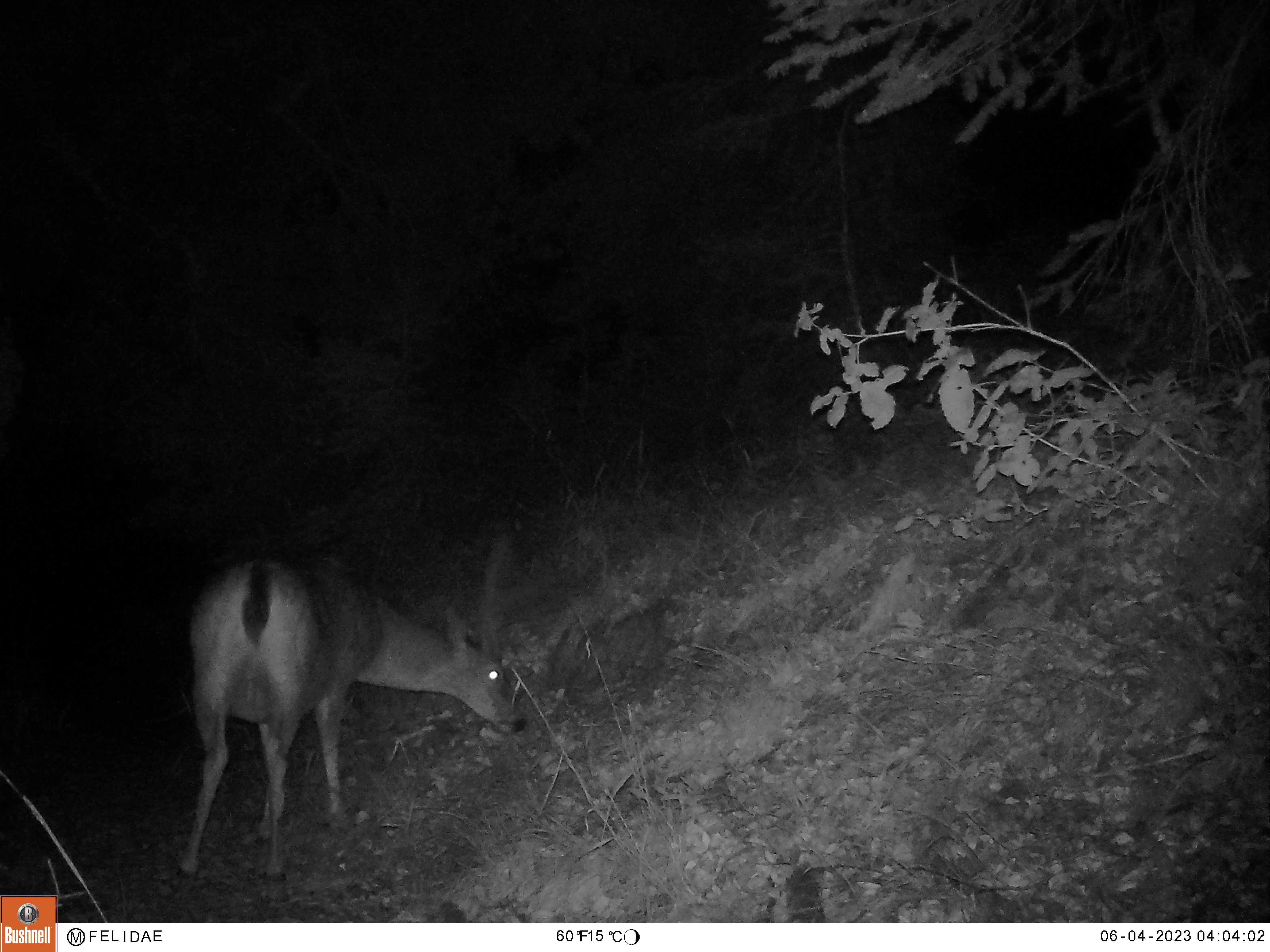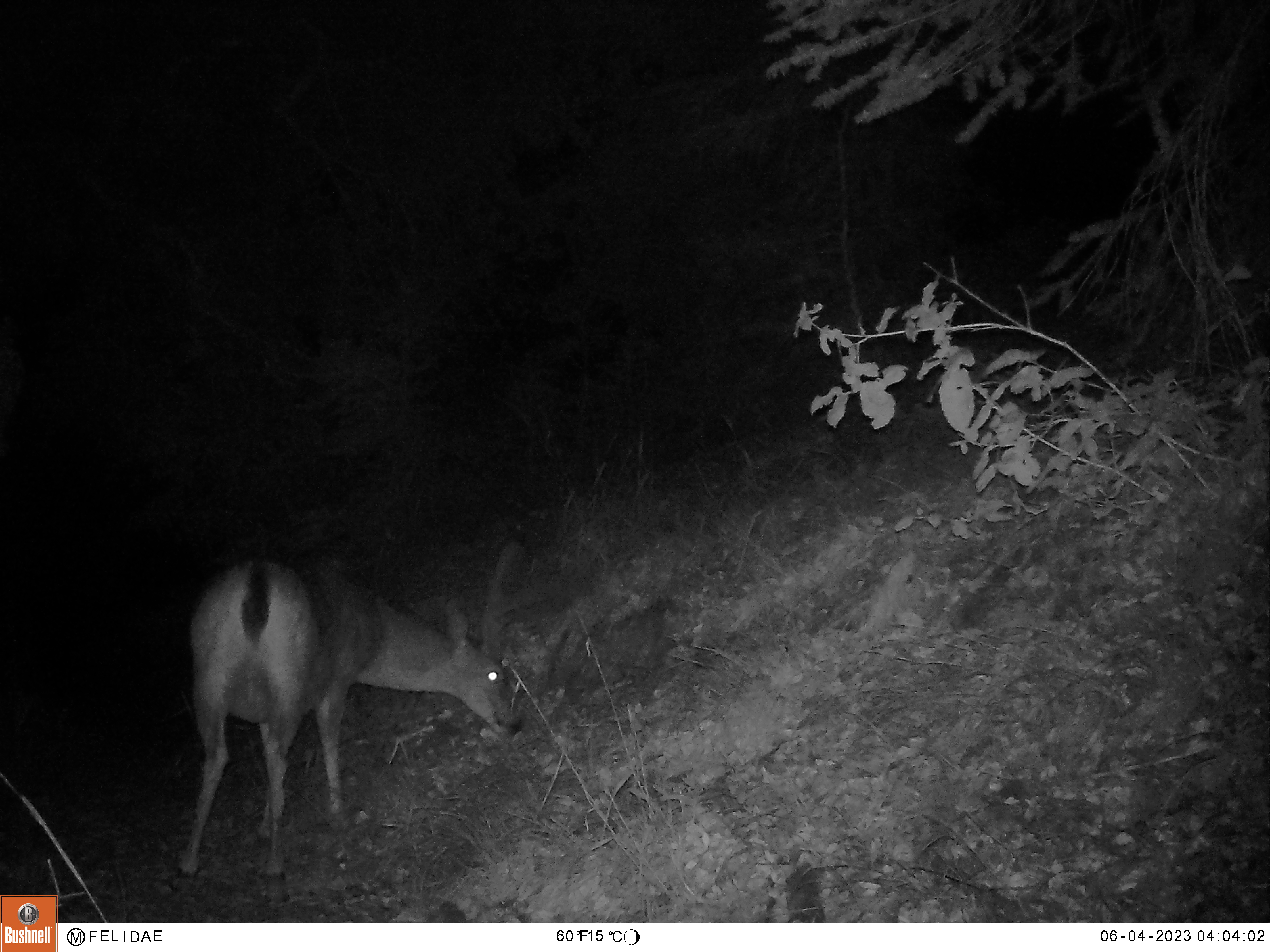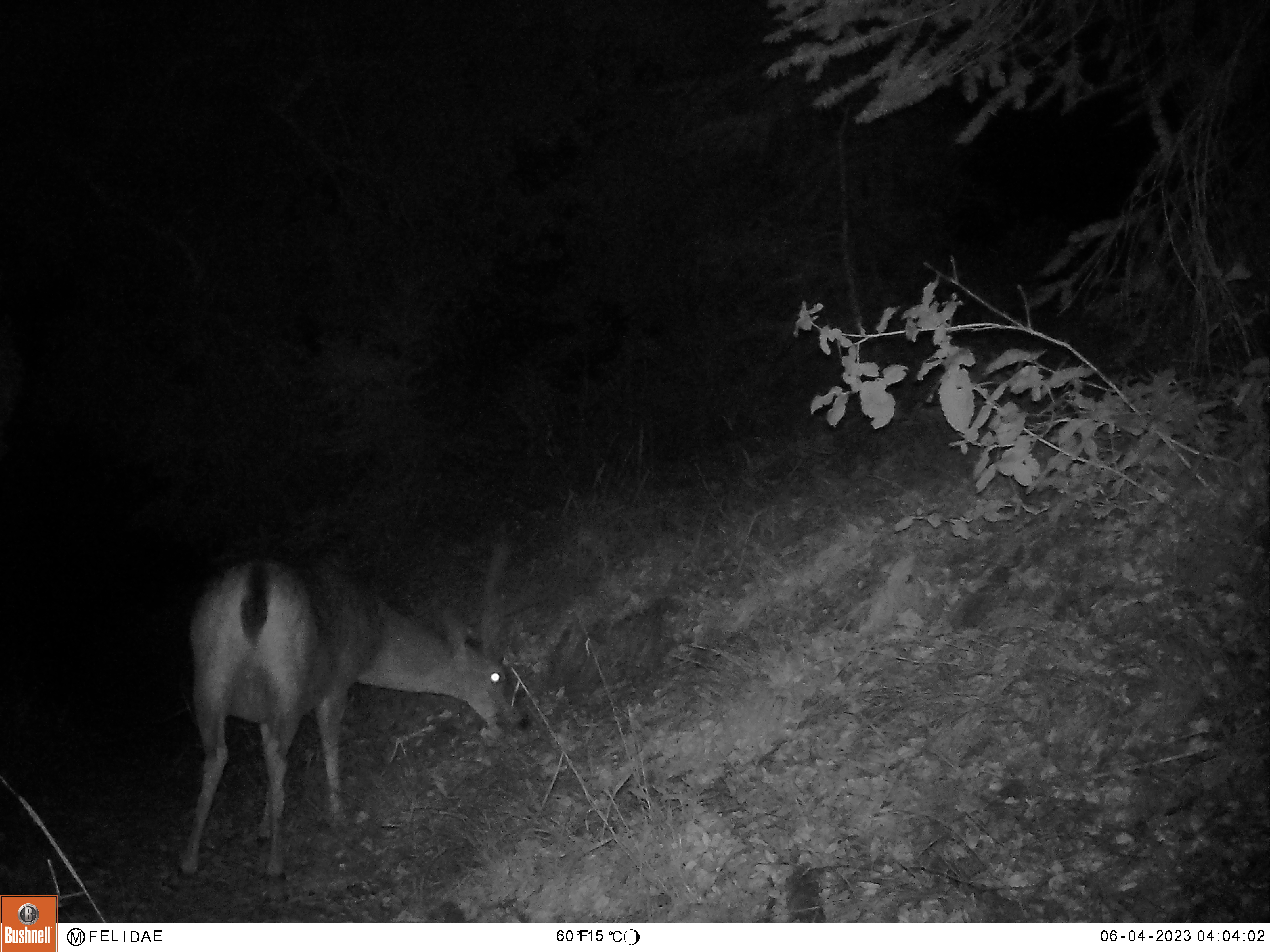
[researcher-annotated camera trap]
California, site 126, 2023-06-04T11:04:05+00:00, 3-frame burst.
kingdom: Animalia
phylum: Chordata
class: Mammalia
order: Artiodactyla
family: Cervidae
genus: Odocoileus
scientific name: Odocoileus hemionus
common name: mule deer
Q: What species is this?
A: Mule deer (Odocoileus hemionus).